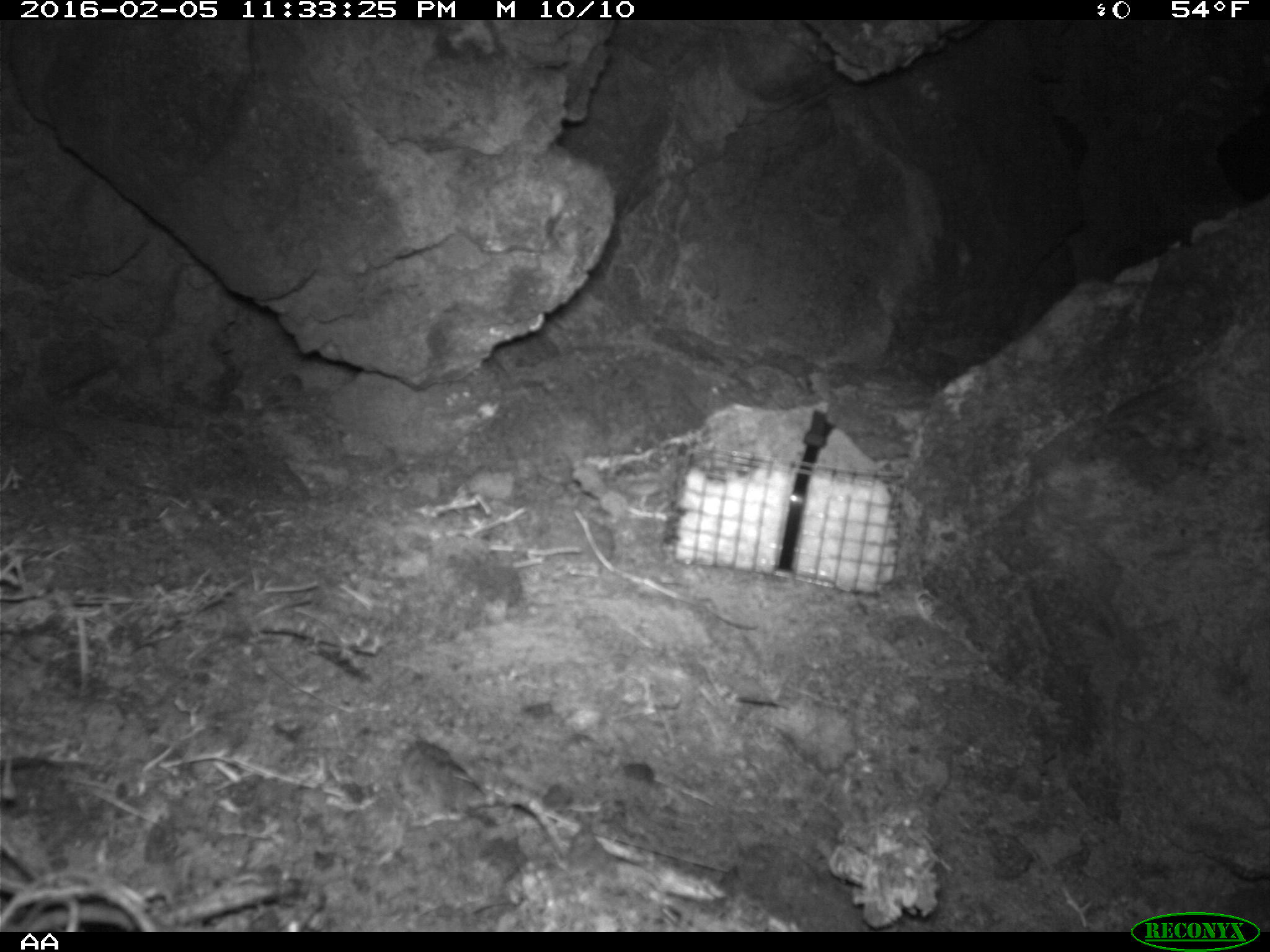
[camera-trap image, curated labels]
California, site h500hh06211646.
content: no animal present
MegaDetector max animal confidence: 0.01